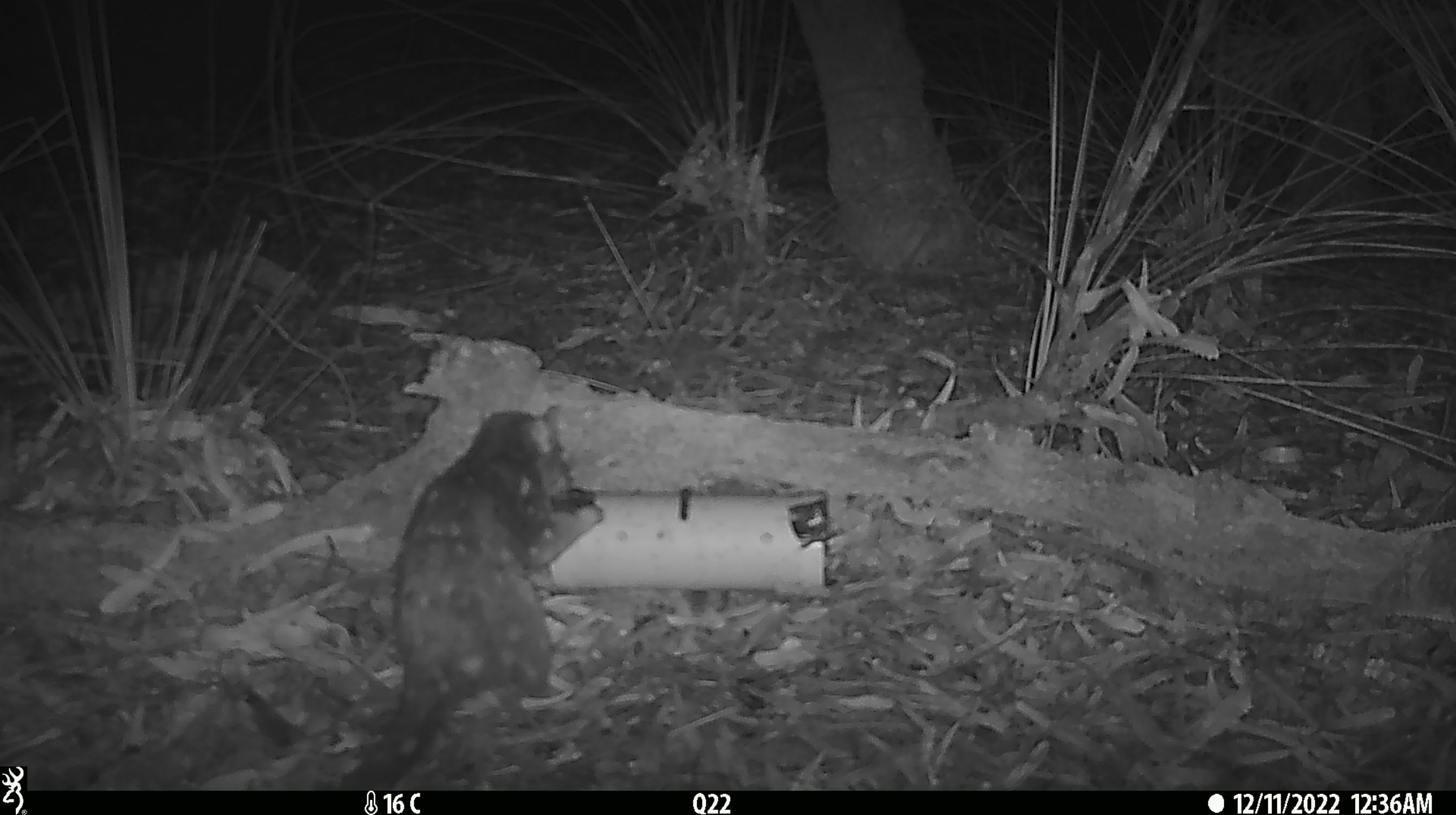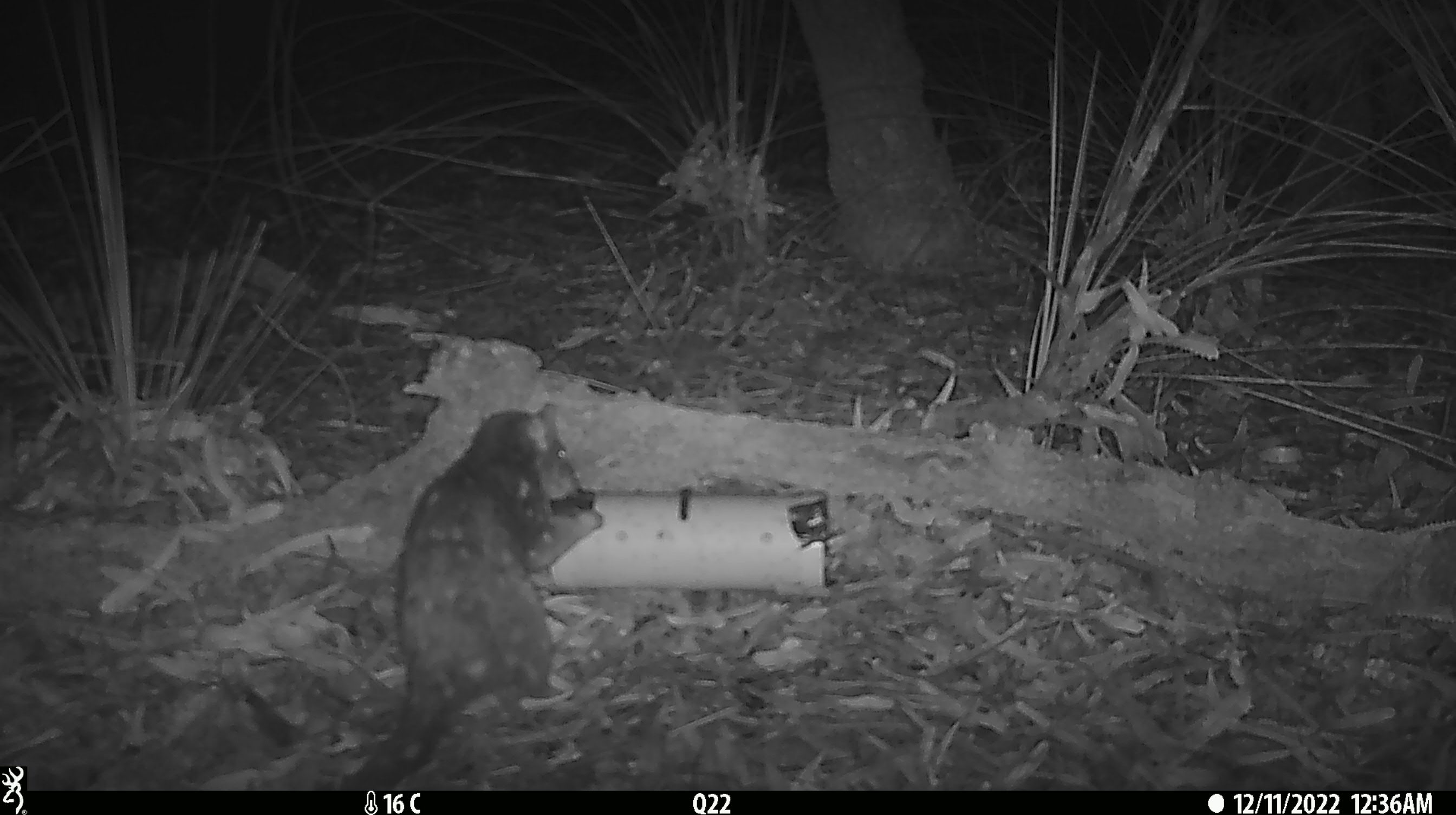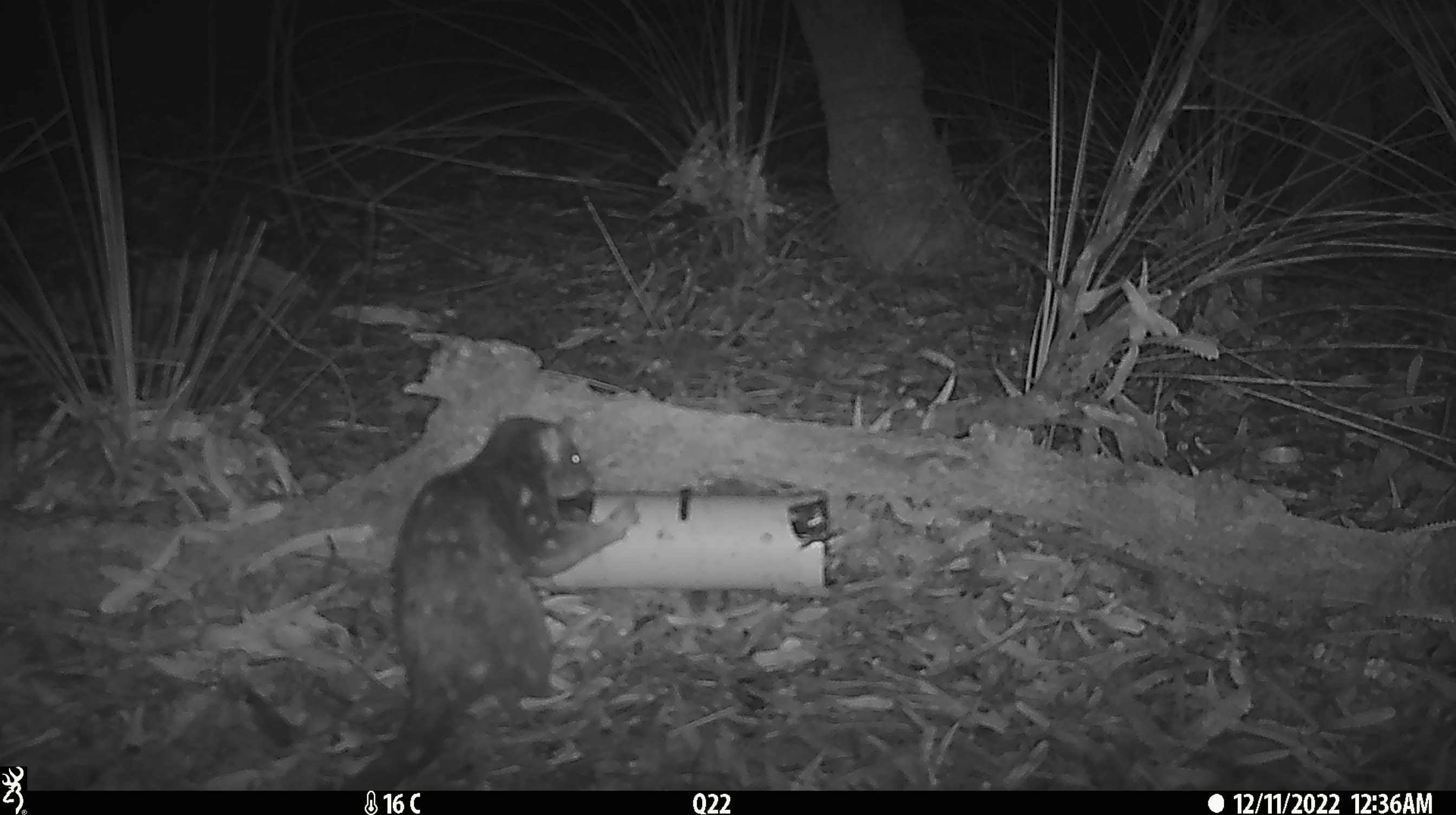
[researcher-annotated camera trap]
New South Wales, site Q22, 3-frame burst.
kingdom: Animalia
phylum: Chordata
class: Mammalia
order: Dasyuromorphia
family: Dasyuridae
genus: Dasyurus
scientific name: Dasyurus maculatus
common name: spotted-tailed quoll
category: quoll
Quoll (spotted-tailed quoll) (Dasyurus maculatus).